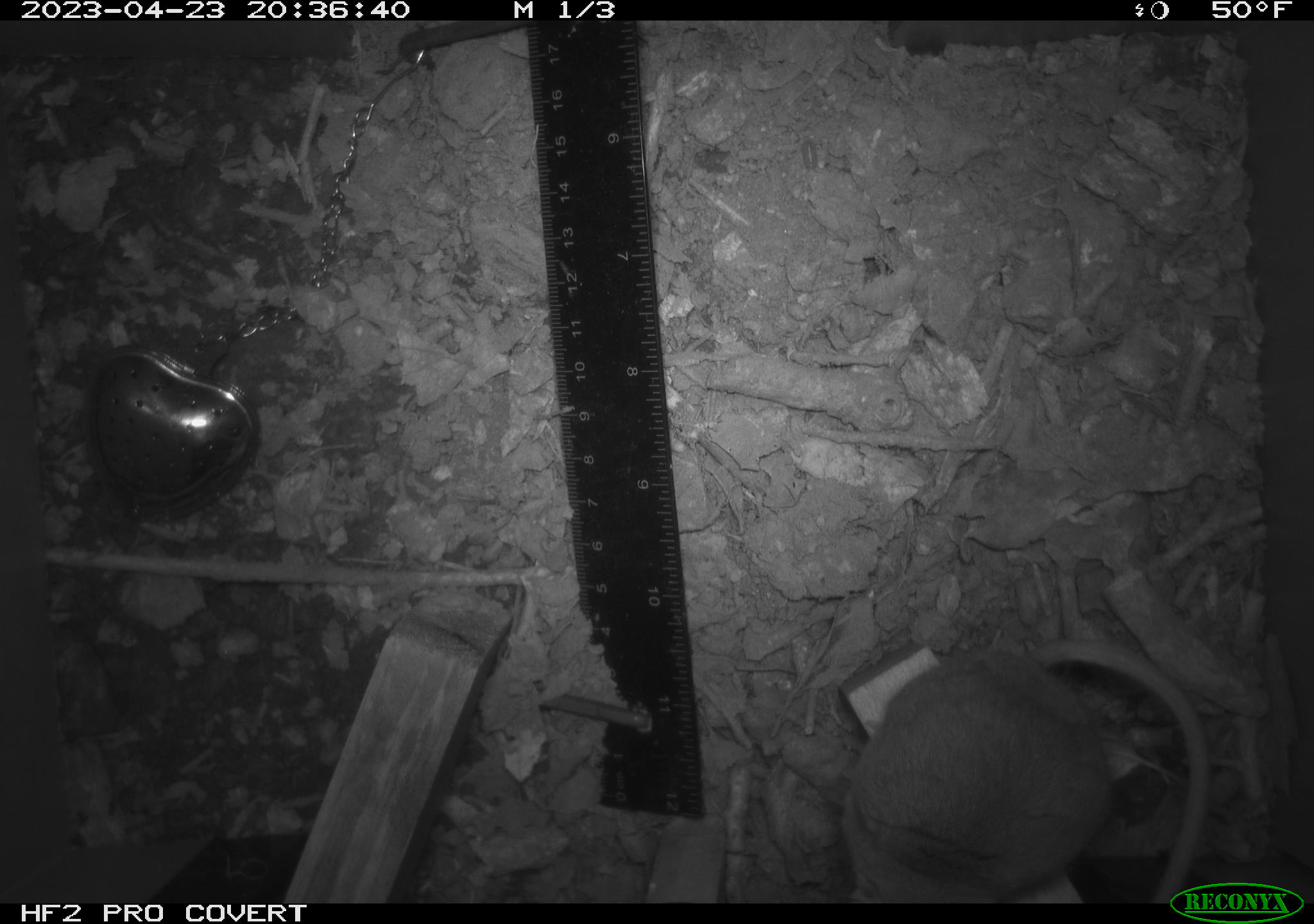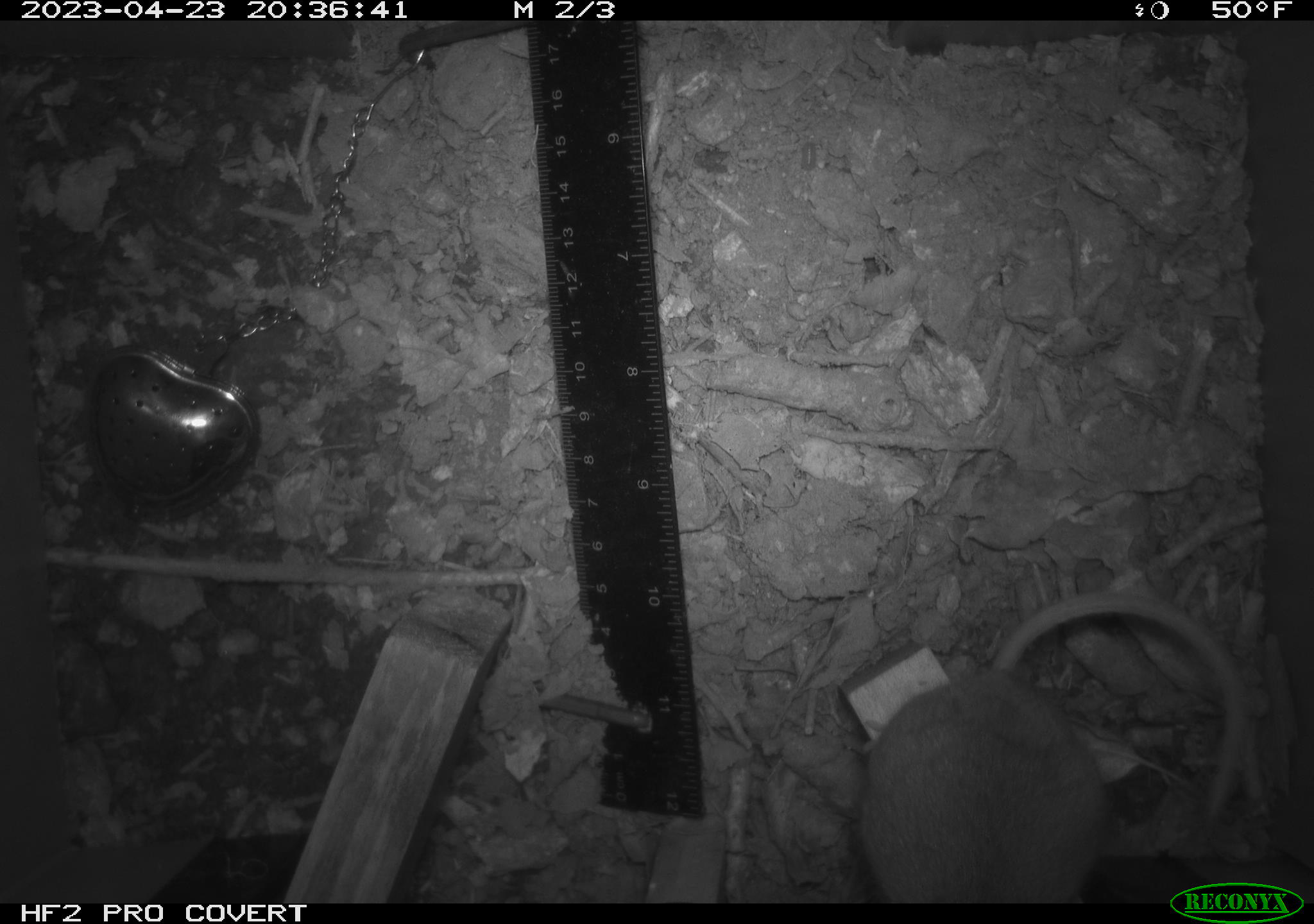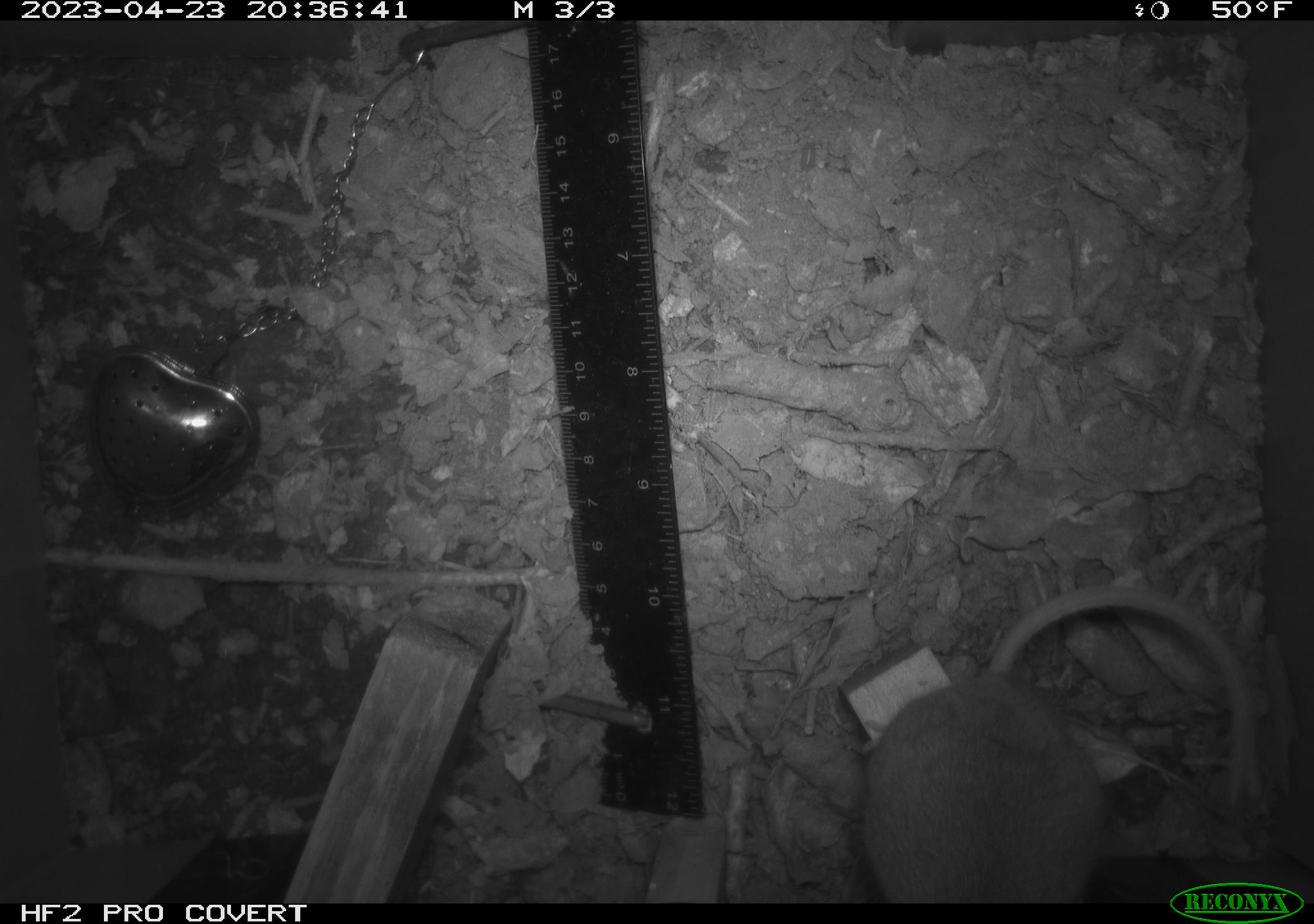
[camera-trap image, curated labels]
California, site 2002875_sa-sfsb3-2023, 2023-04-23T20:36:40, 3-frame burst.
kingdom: Animalia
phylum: Chordata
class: Mammalia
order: Rodentia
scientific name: Rodentia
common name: mouse species